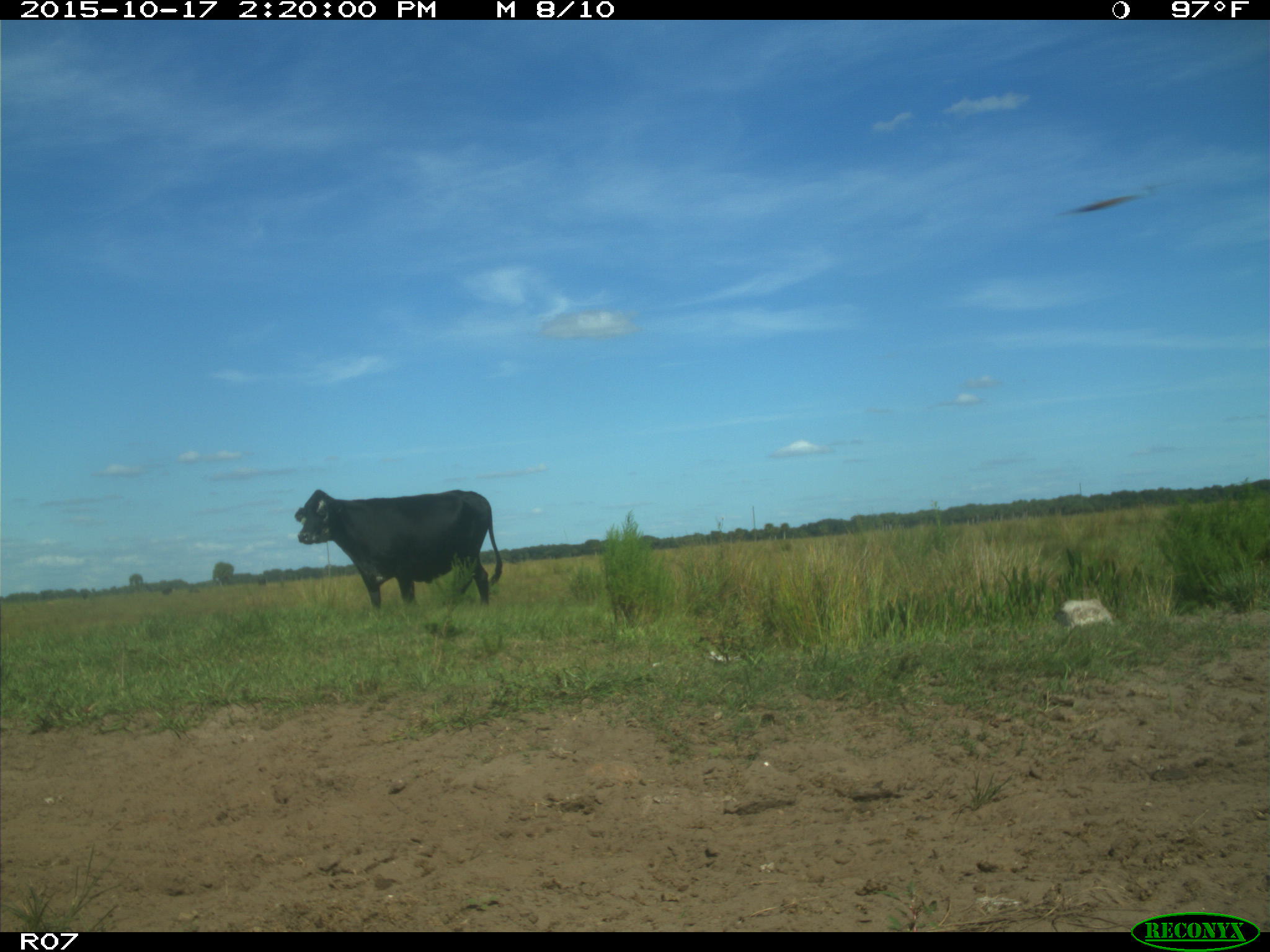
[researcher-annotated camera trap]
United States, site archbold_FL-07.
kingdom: Animalia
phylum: Chordata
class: Mammalia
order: Artiodactyla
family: Bovidae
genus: Bos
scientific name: Bos taurus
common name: domestic cow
Bos taurus (domestic cow).